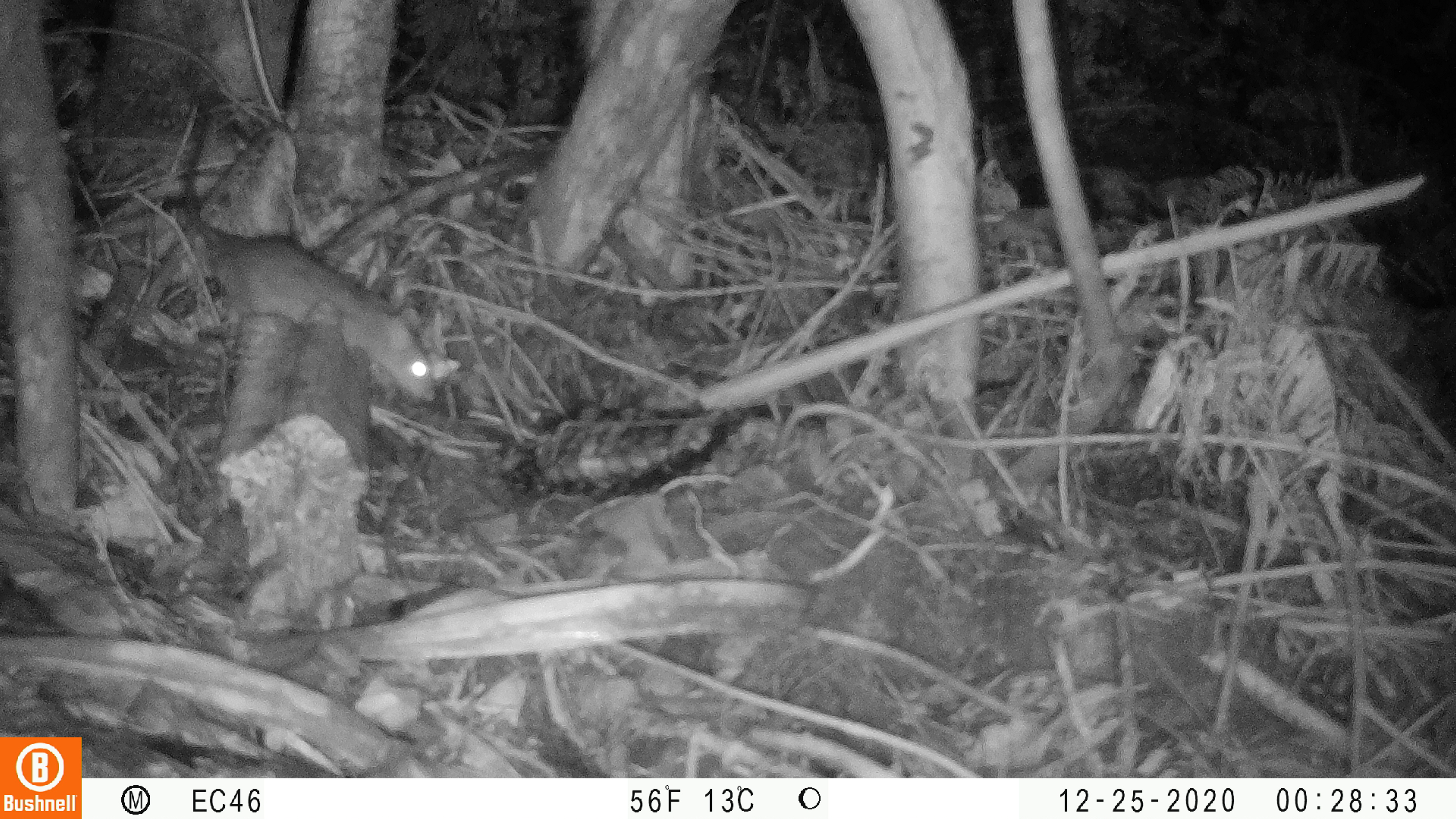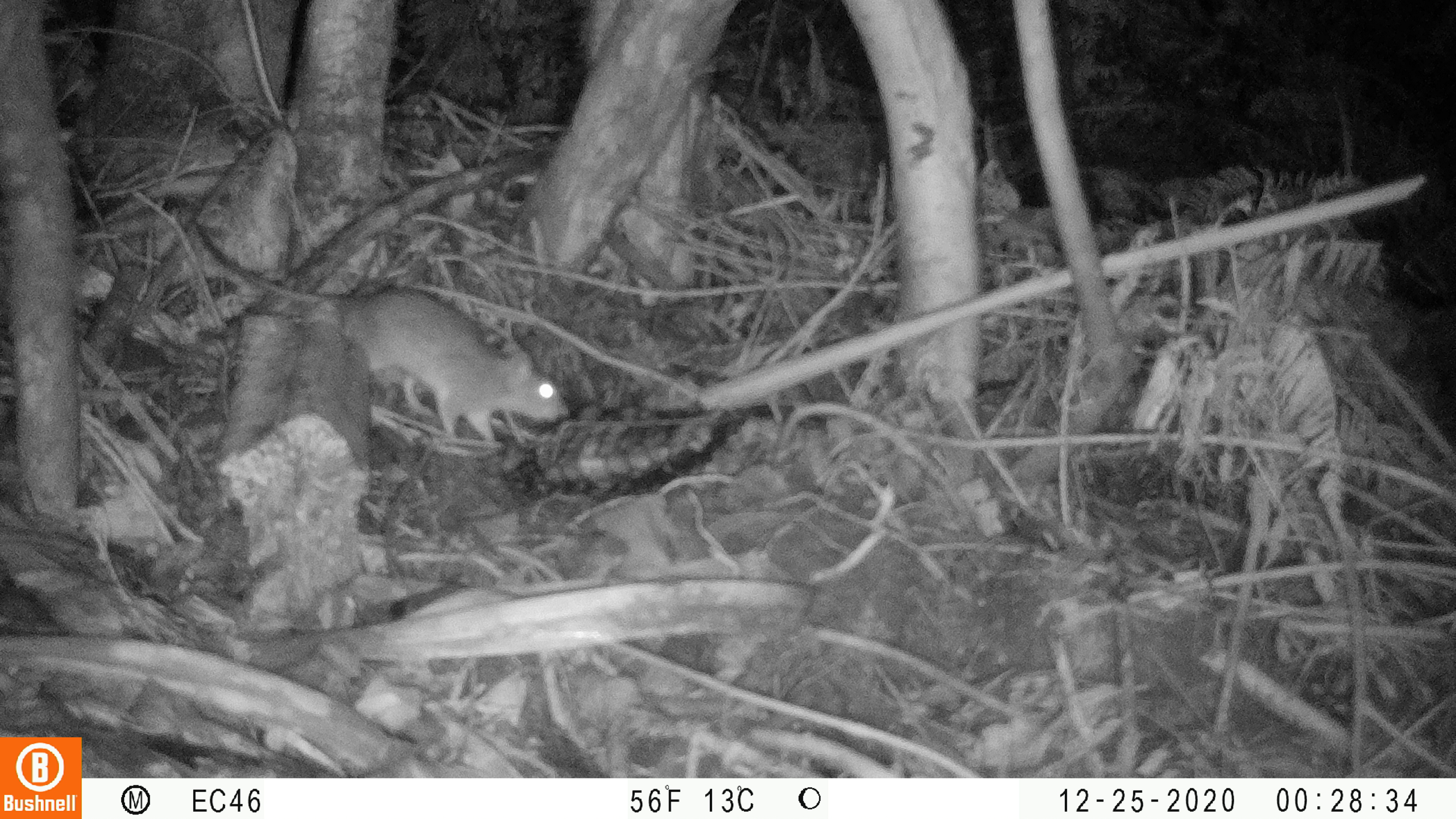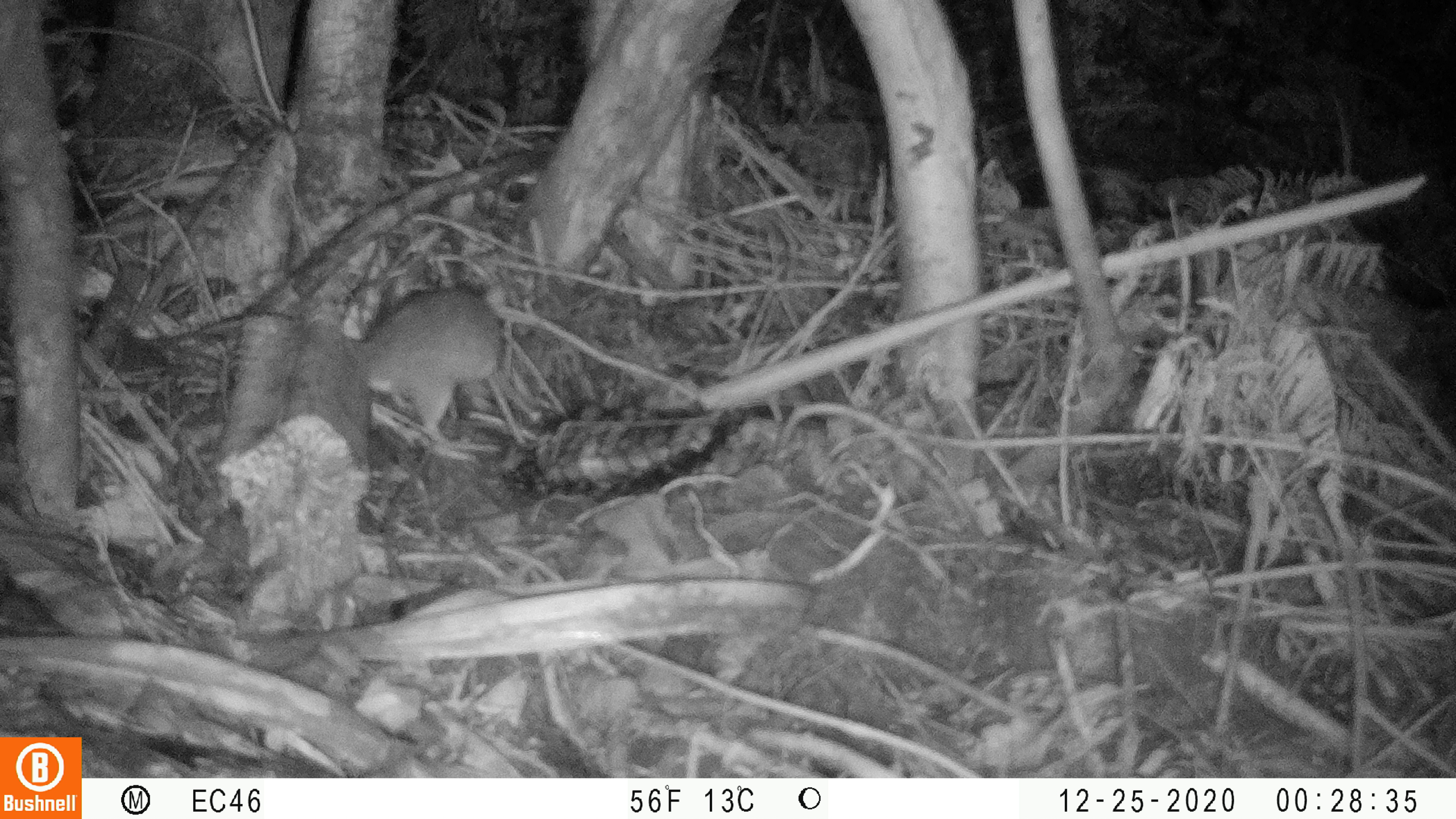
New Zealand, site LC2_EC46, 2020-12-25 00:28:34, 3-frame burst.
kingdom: Animalia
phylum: Chordata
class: Mammalia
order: Rodentia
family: Muridae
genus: Rattus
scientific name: Rattus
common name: rat